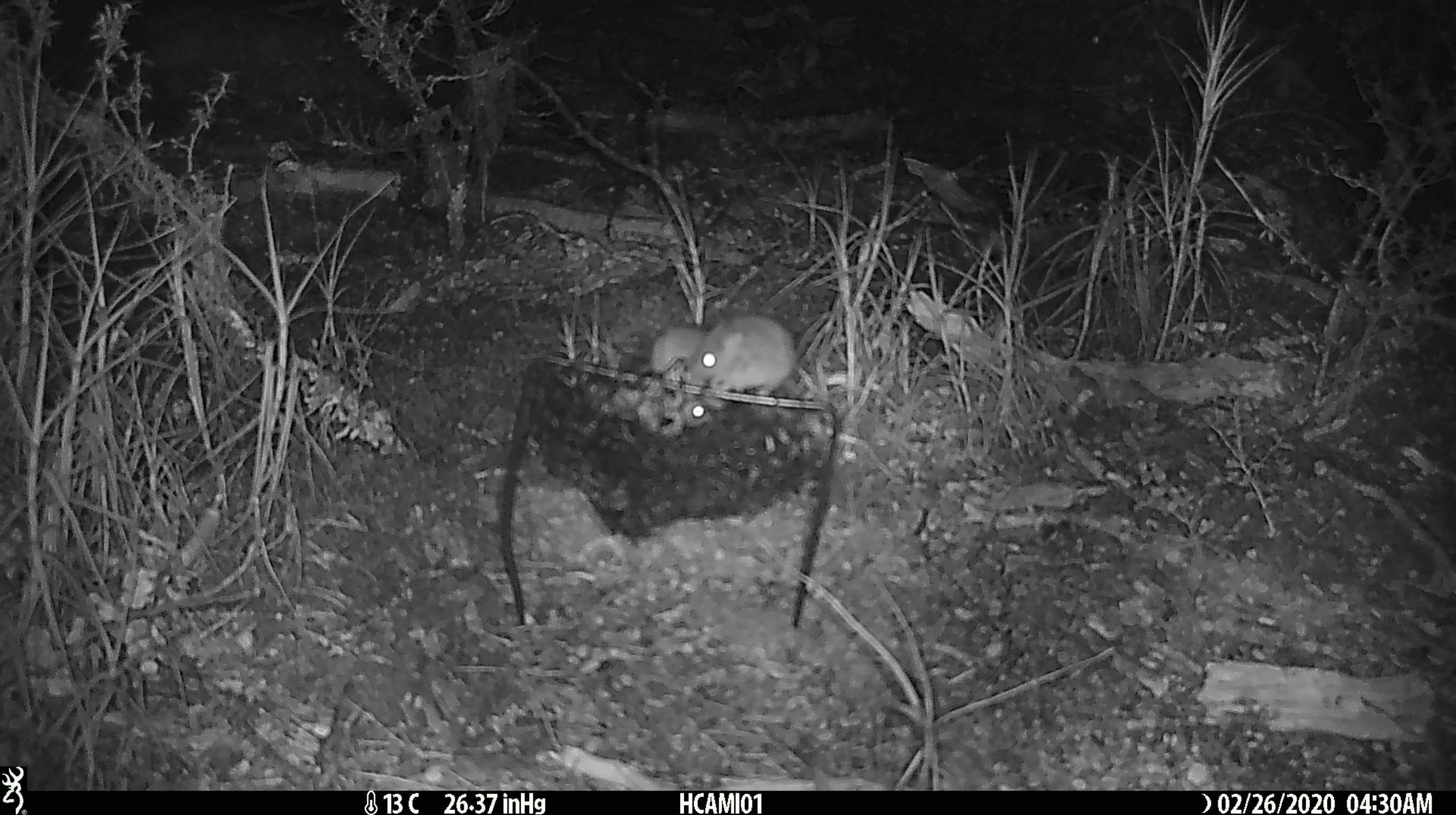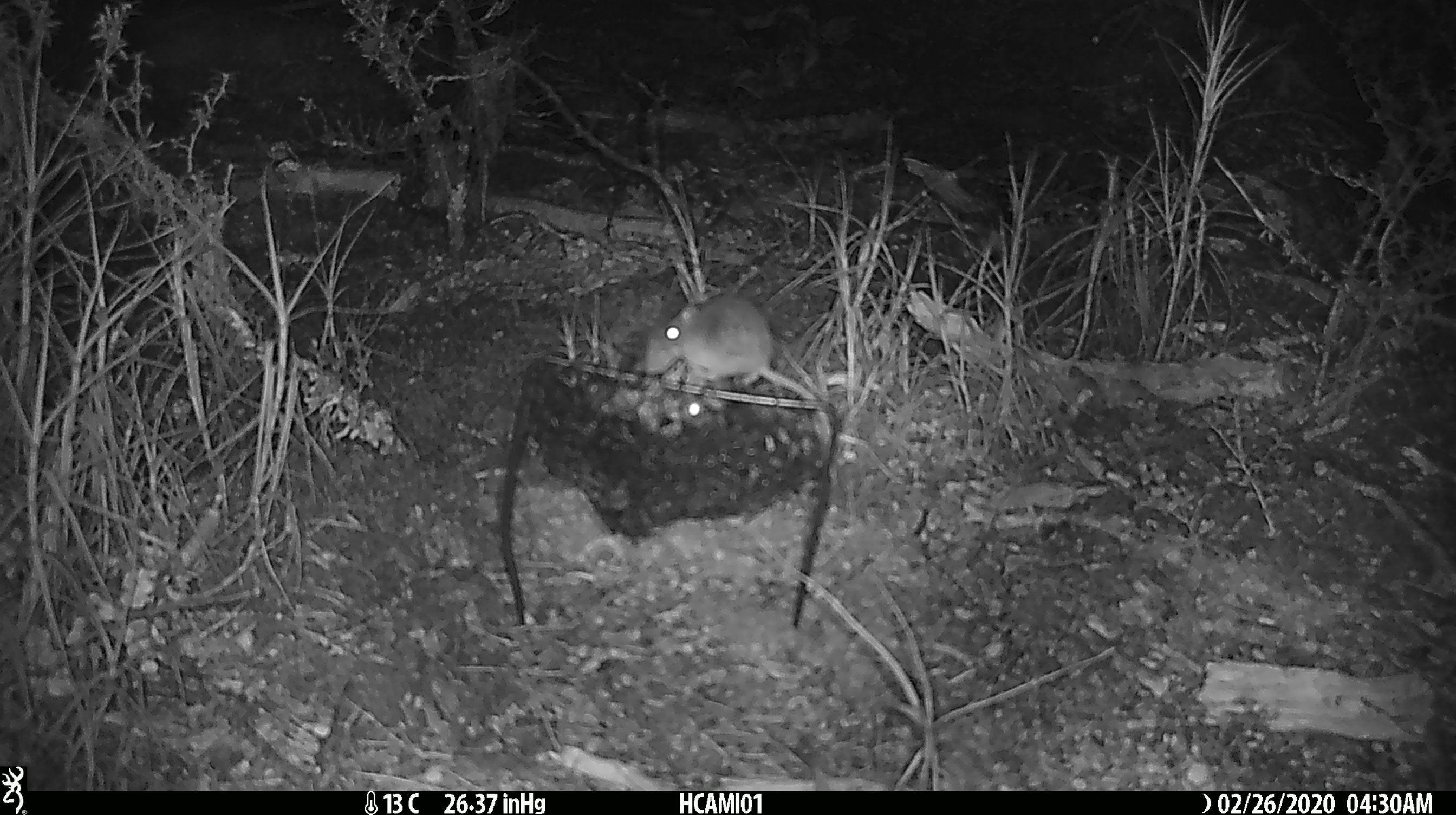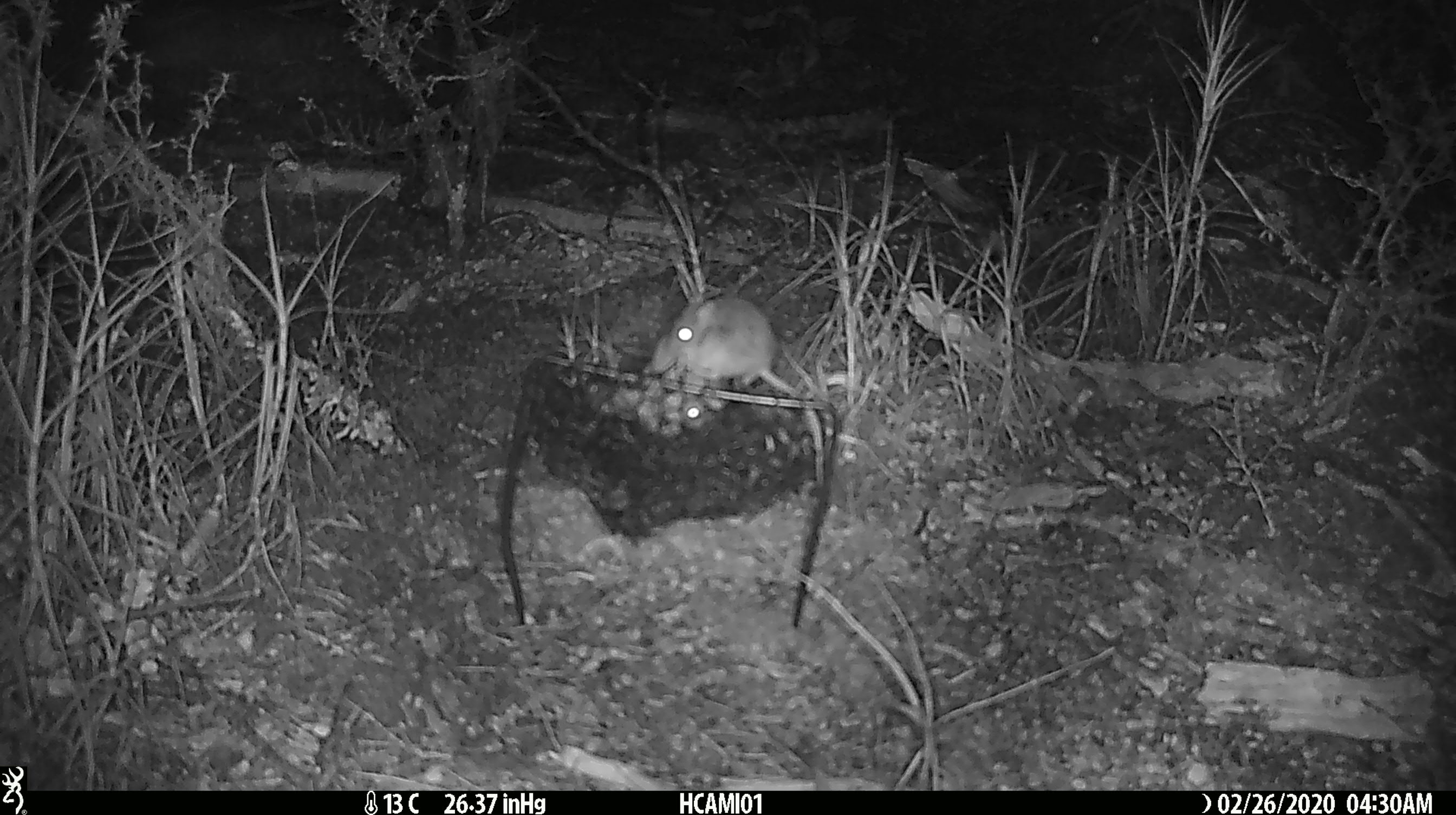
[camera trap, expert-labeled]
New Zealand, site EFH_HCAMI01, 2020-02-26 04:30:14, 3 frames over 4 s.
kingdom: Animalia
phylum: Chordata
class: Mammalia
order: Rodentia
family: Muridae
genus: Mus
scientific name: Mus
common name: mouse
Mouse (Mus).